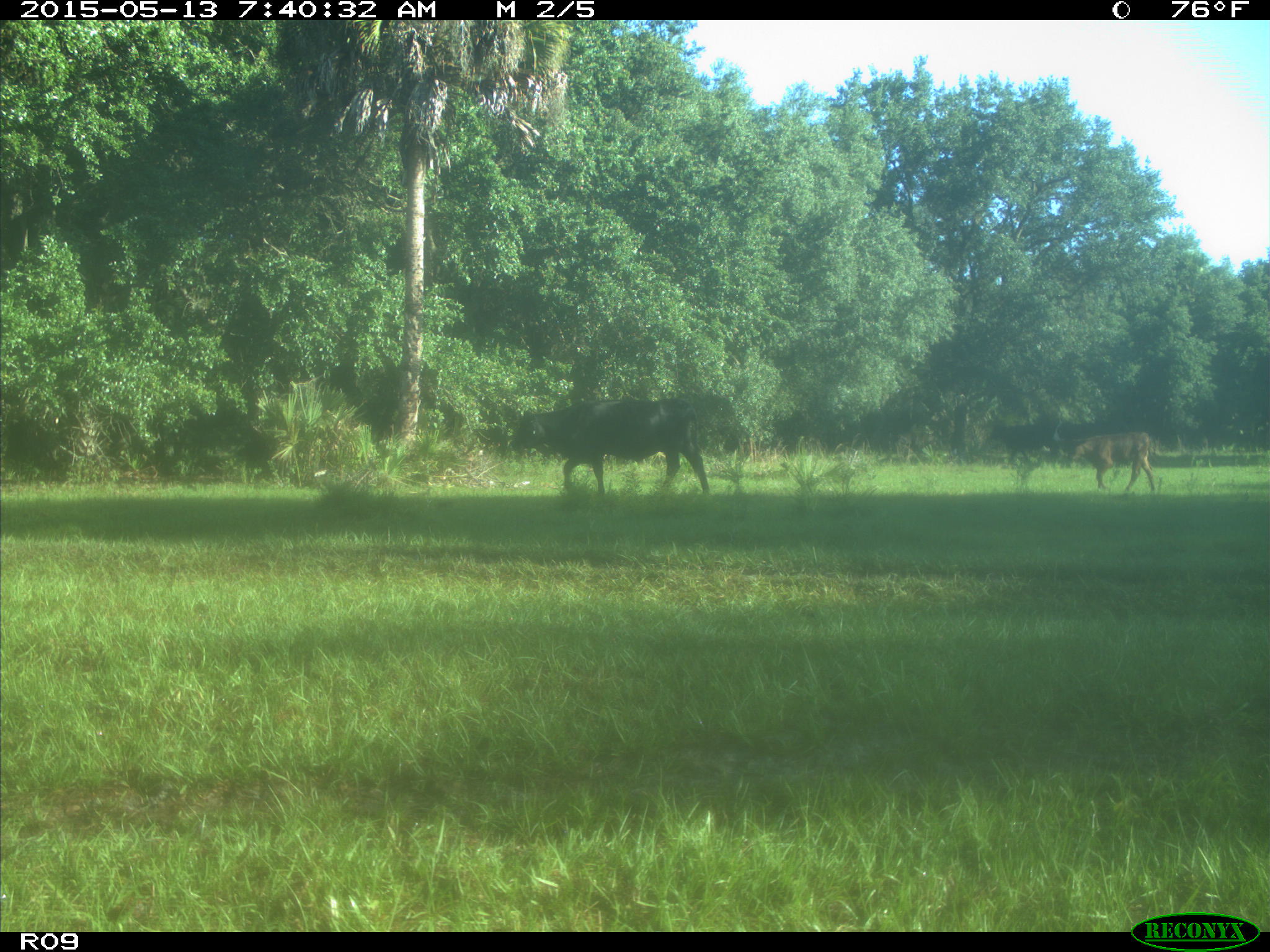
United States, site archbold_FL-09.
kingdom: Animalia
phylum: Chordata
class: Mammalia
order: Artiodactyla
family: Bovidae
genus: Bos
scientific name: Bos taurus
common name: domestic cow